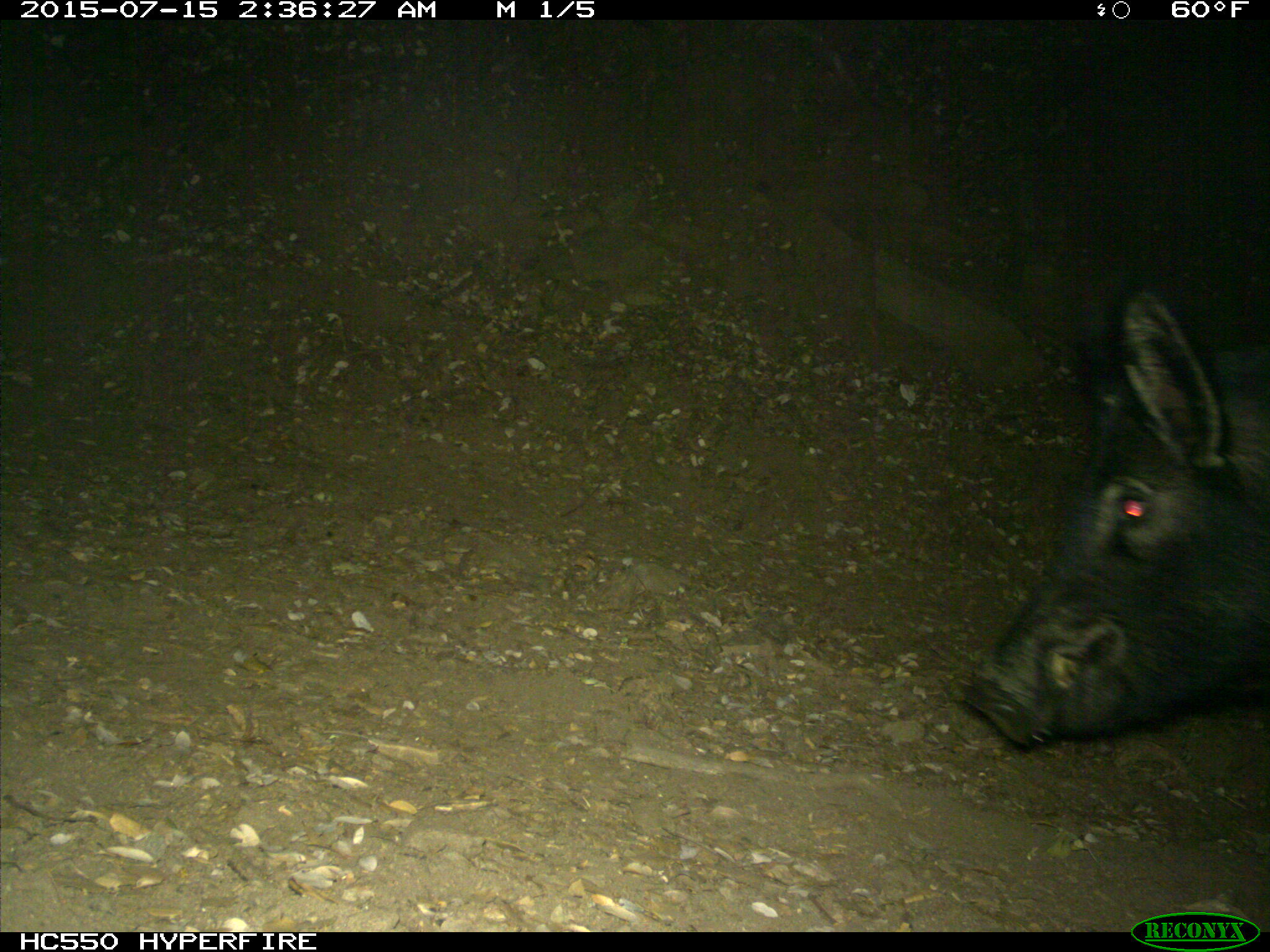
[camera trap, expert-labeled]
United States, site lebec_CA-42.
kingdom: Animalia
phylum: Chordata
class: Mammalia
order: Artiodactyla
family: Suidae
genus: Sus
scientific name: Sus scrofa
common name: wild boar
Sus scrofa (wild boar).